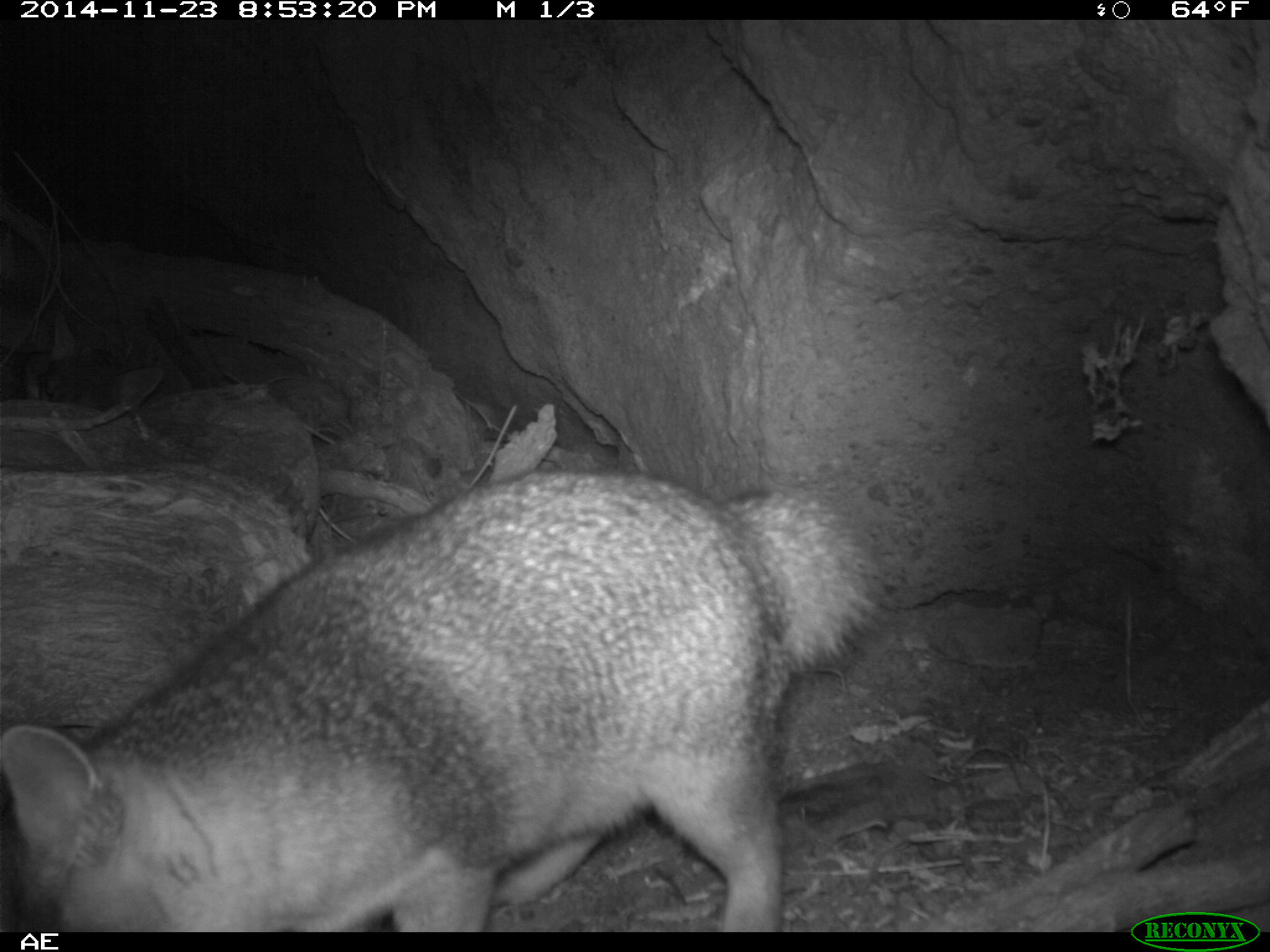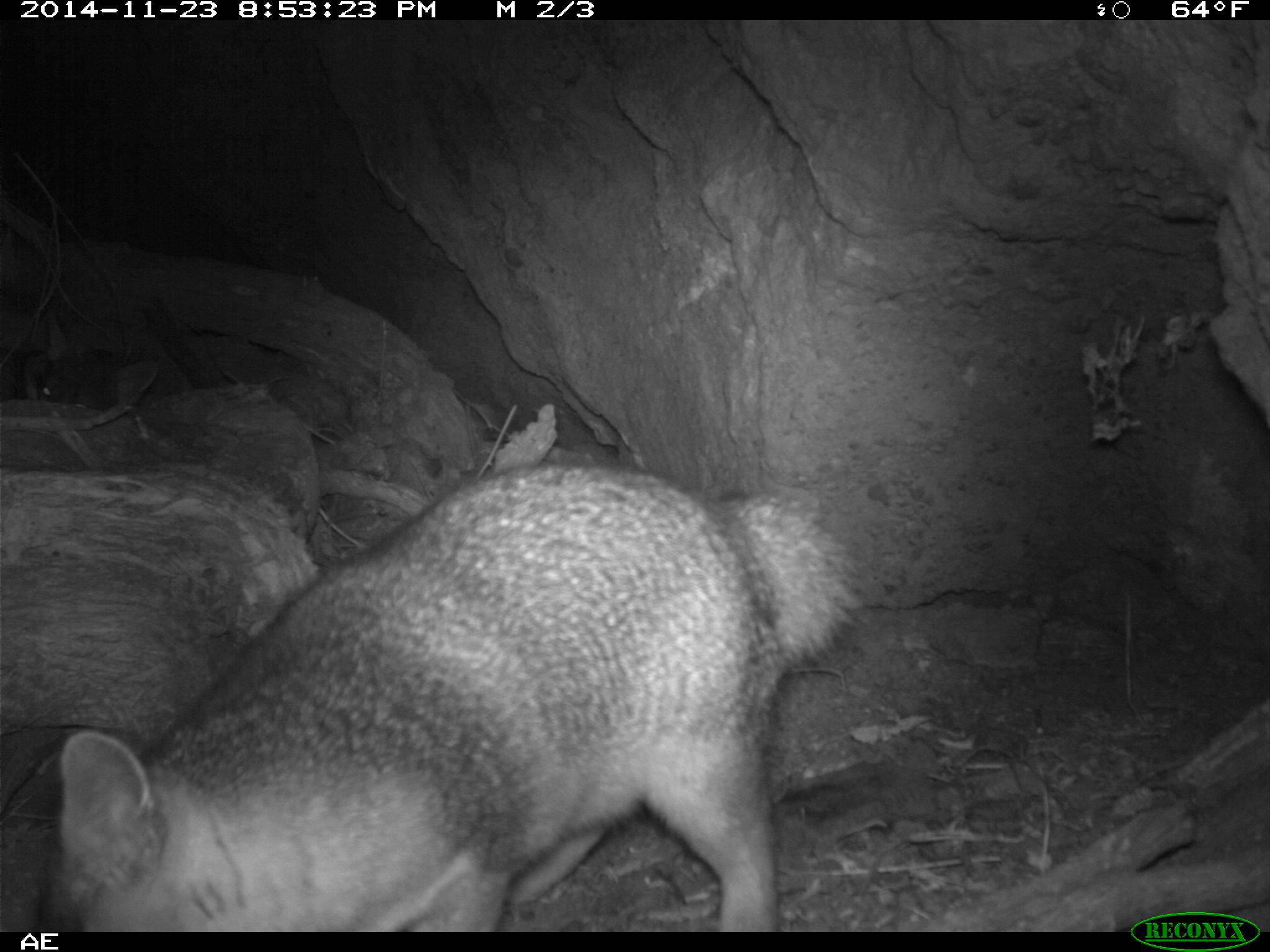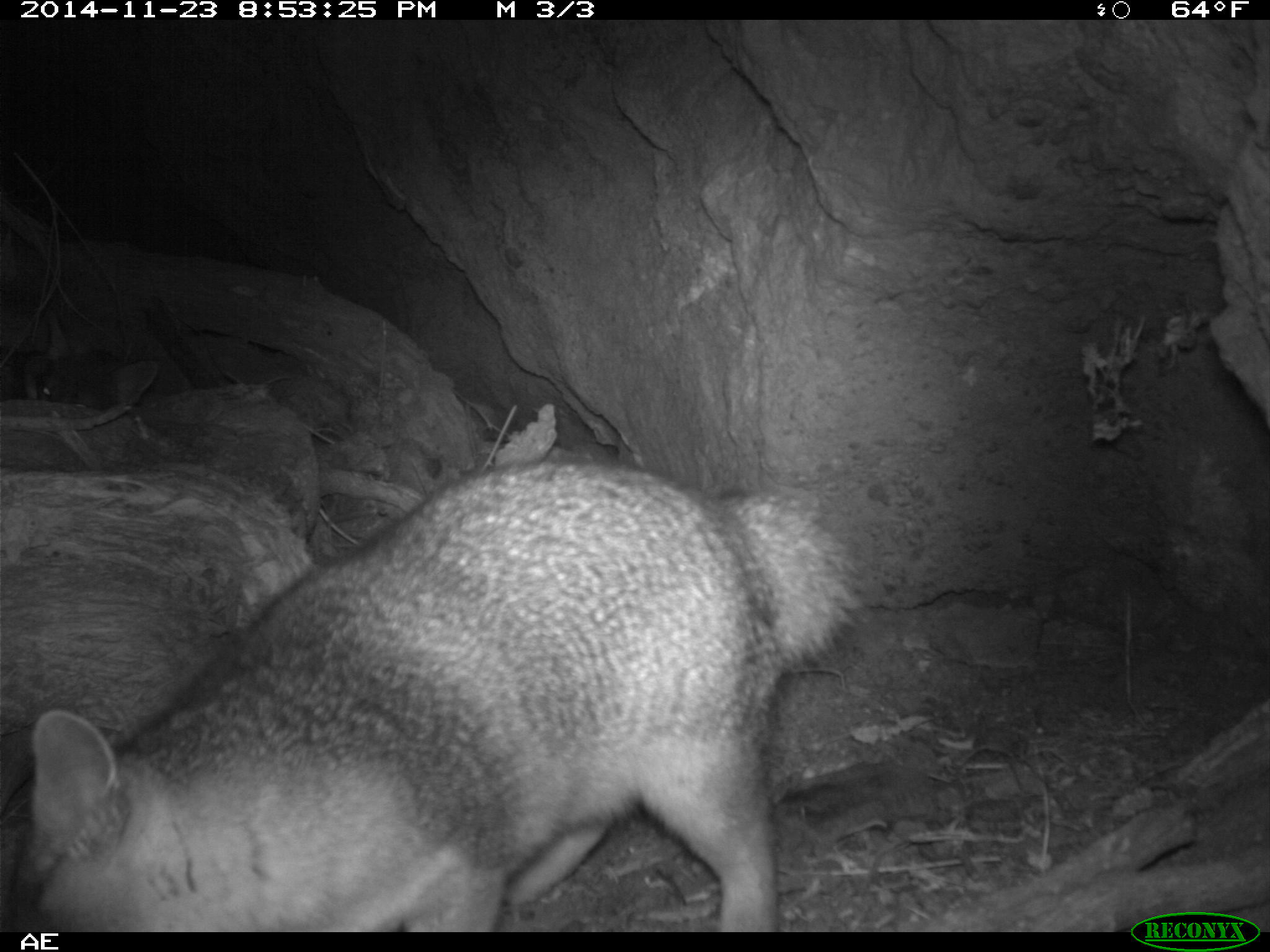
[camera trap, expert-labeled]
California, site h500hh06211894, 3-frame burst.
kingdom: Animalia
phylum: Chordata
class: Mammalia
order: Carnivora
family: Canidae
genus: Urocyon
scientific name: Urocyon littoralis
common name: island fox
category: fox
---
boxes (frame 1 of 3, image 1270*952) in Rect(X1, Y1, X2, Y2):
fox: Rect(0, 464, 895, 930); Rect(22, 312, 163, 404)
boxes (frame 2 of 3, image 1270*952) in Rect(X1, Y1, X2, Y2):
fox: Rect(33, 465, 864, 933)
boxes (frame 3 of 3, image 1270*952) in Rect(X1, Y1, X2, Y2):
fox: Rect(0, 455, 864, 930); Rect(16, 322, 157, 415)